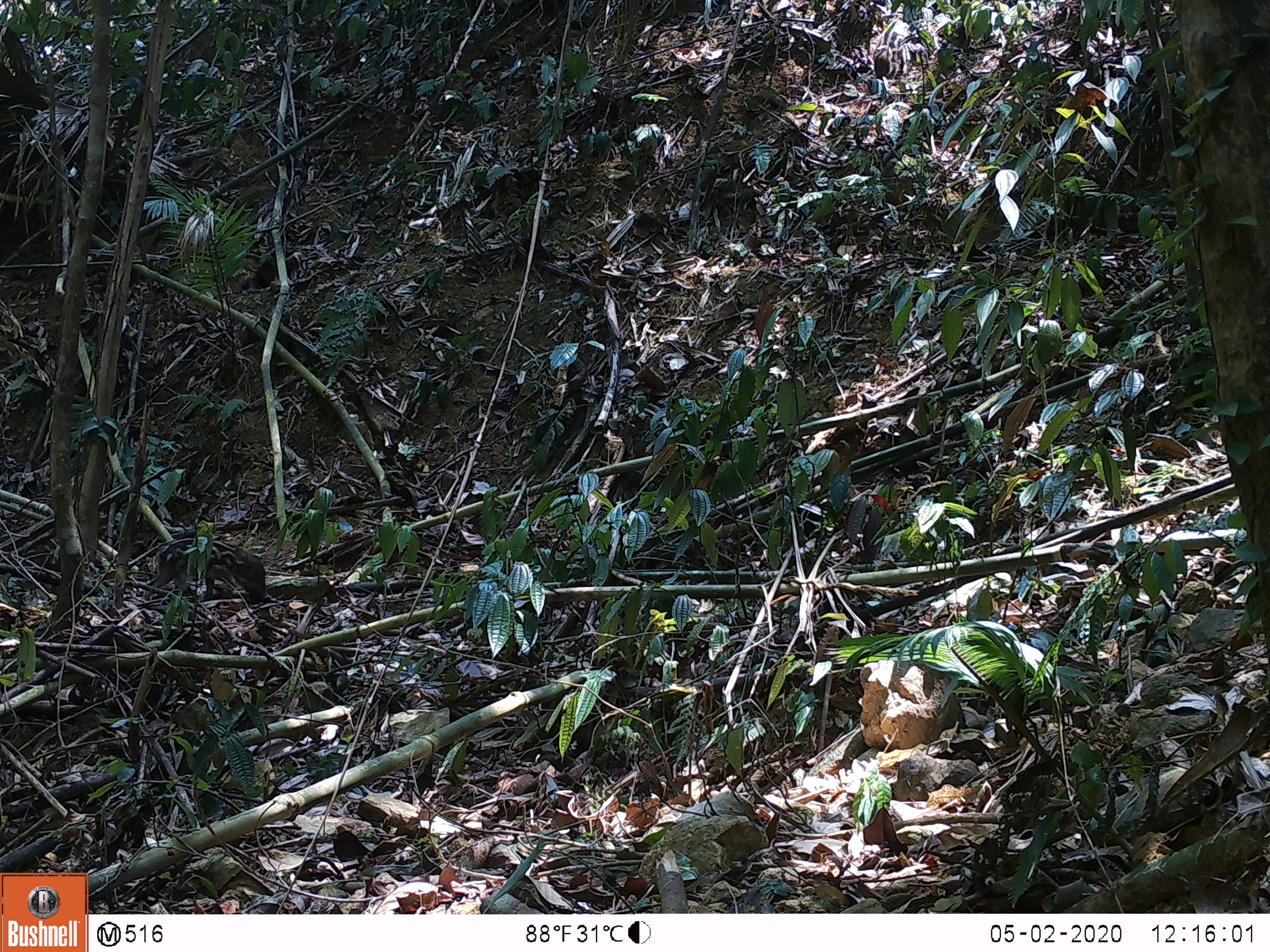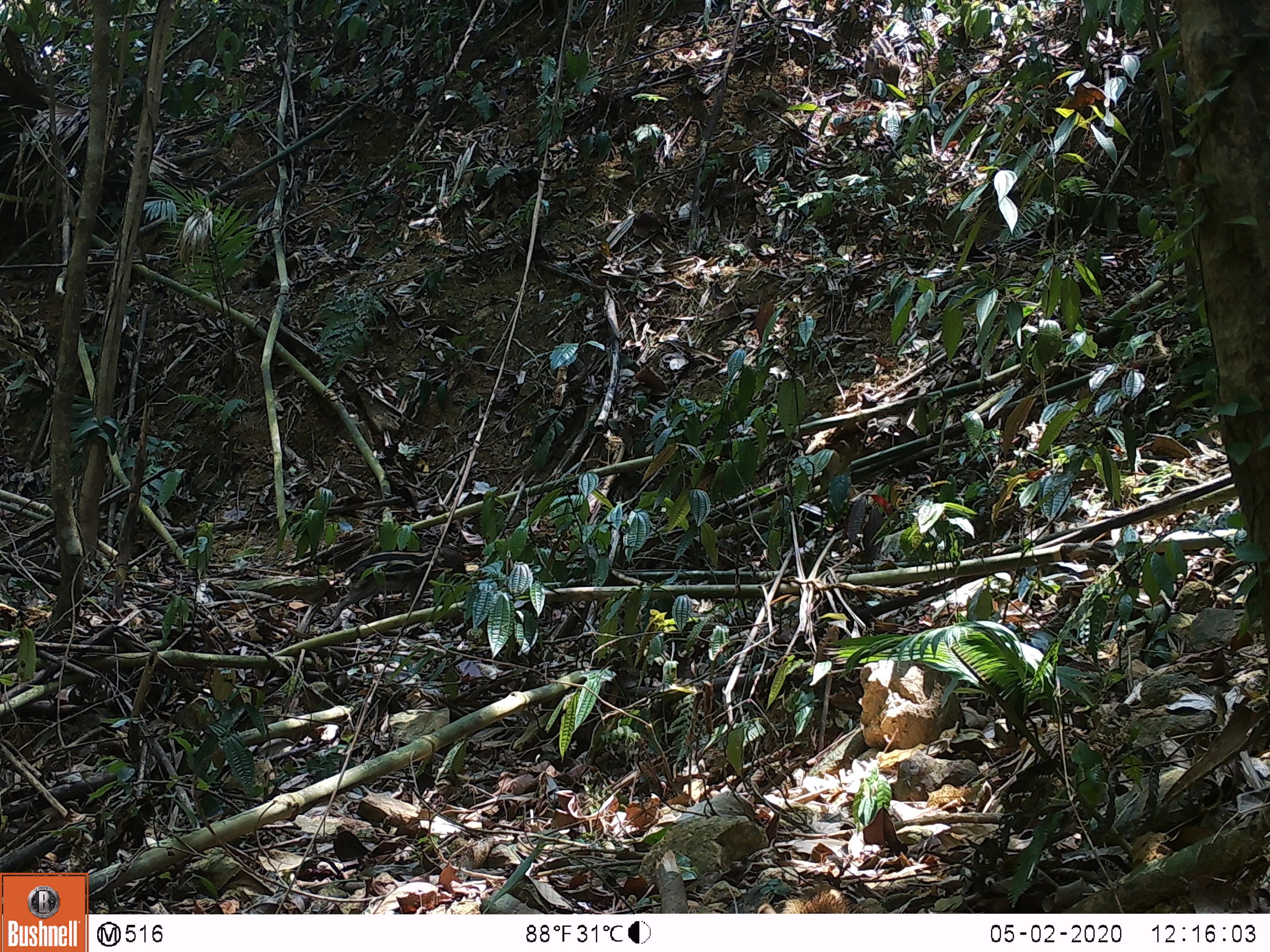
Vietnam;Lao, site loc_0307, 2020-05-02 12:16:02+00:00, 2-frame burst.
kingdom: Animalia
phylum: Chordata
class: Mammalia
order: Artiodactyla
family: Suidae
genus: Sus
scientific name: Sus scrofa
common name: eurasian wild pig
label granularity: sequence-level